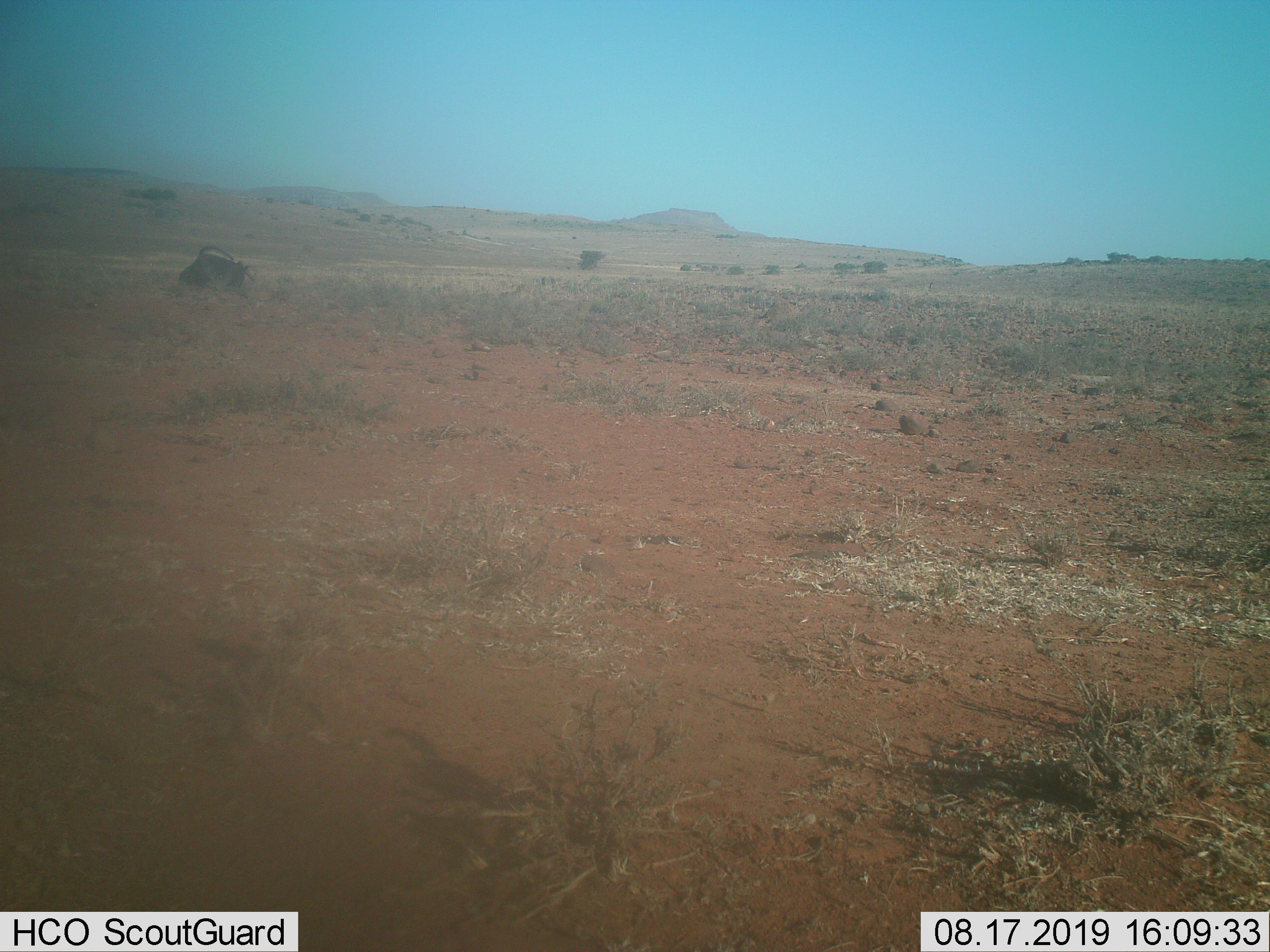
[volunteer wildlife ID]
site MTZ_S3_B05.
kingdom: Animalia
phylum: Chordata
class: Mammalia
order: Artiodactyla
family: Bovidae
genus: Connochaetes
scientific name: Connochaetes gnou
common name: black wildebeest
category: wildebeestblack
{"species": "wildebeestblack (black wildebeest) (Connochaetes gnou)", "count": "1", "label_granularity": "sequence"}